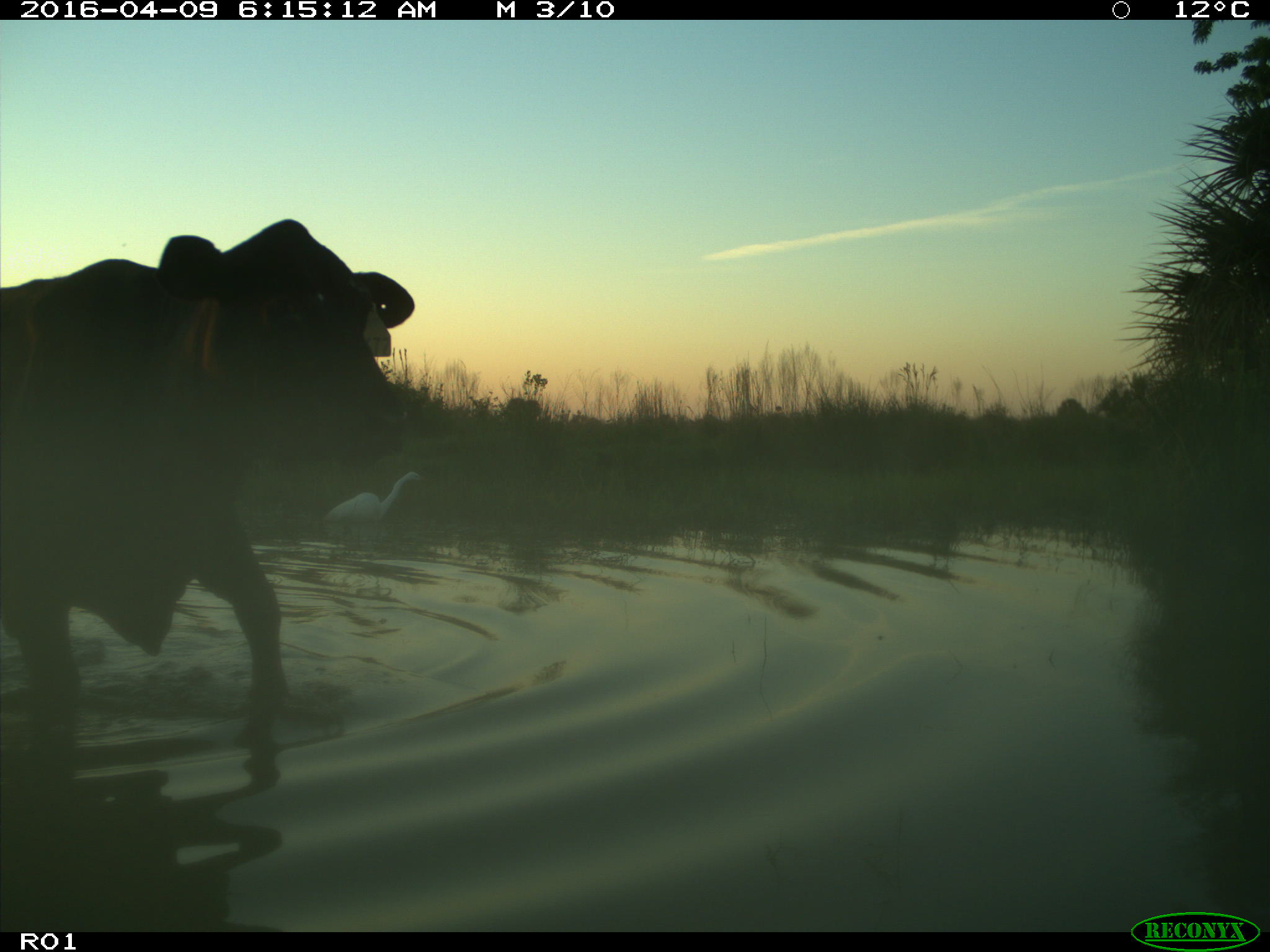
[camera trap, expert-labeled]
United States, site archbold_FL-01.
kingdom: Animalia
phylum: Chordata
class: Mammalia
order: Artiodactyla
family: Bovidae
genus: Bos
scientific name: Bos taurus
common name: domestic cow